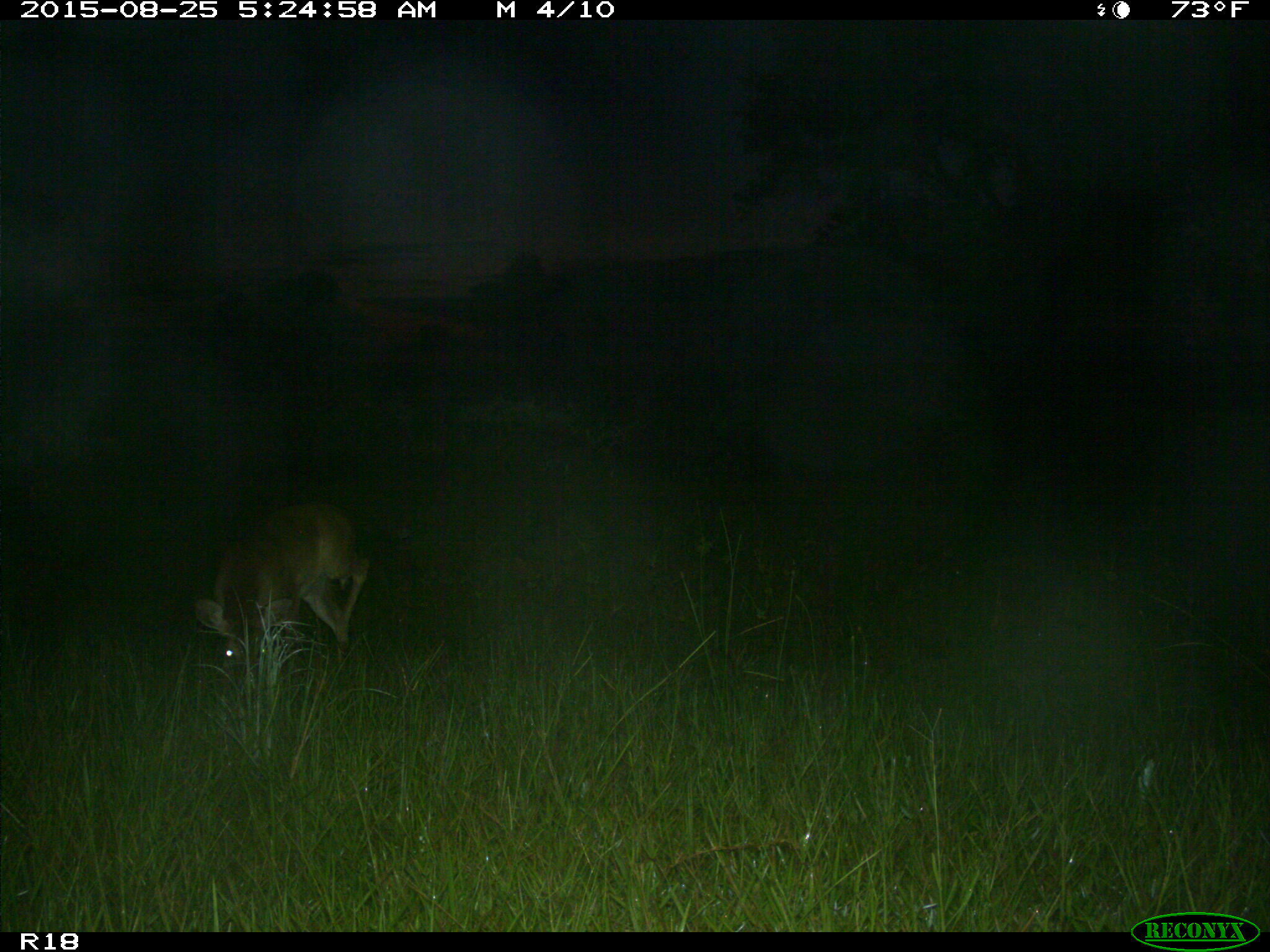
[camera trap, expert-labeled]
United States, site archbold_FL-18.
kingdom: Animalia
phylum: Chordata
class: Mammalia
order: Artiodactyla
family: Cervidae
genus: Odocoileus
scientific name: Odocoileus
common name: deer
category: unidentified deer